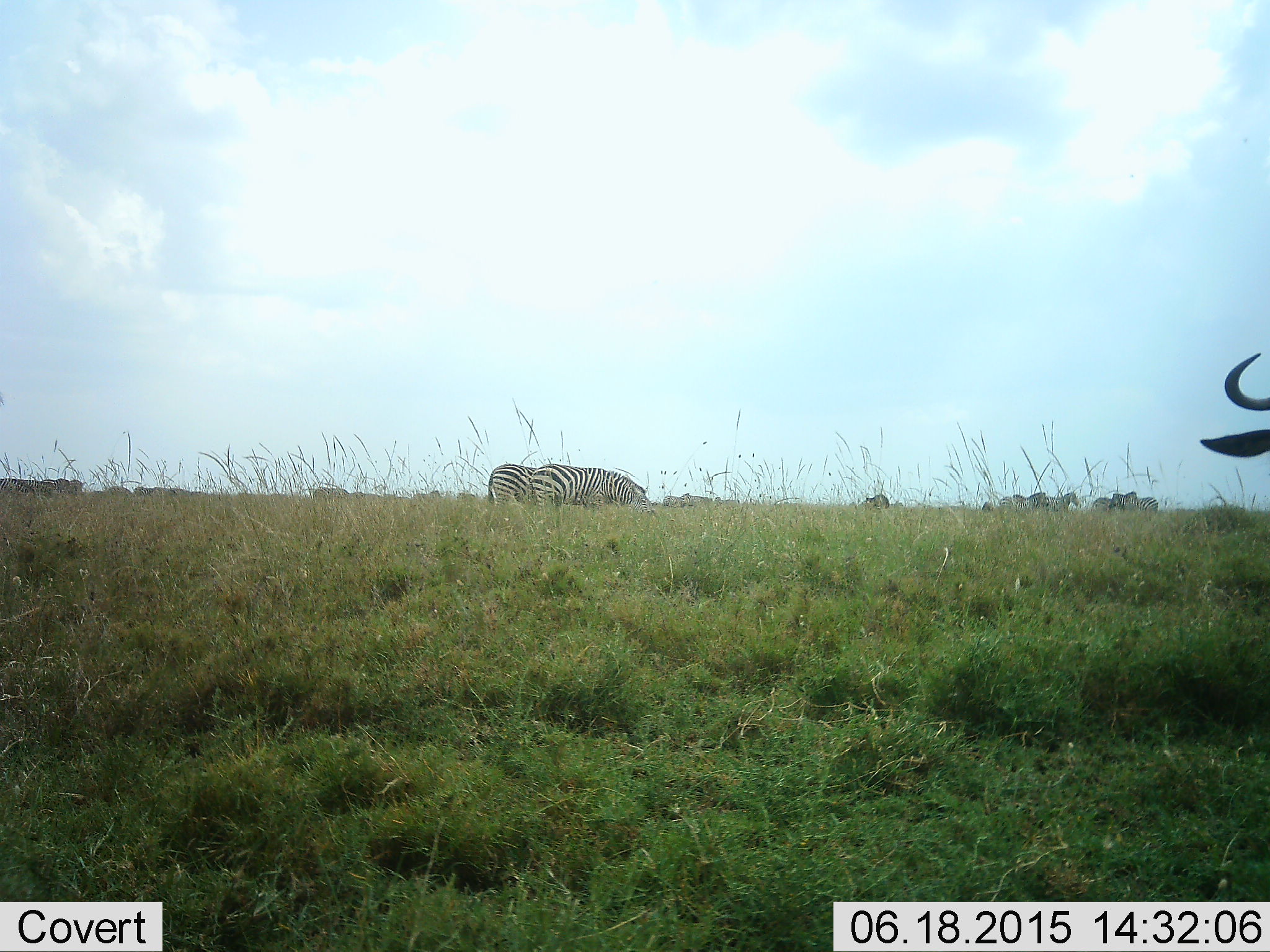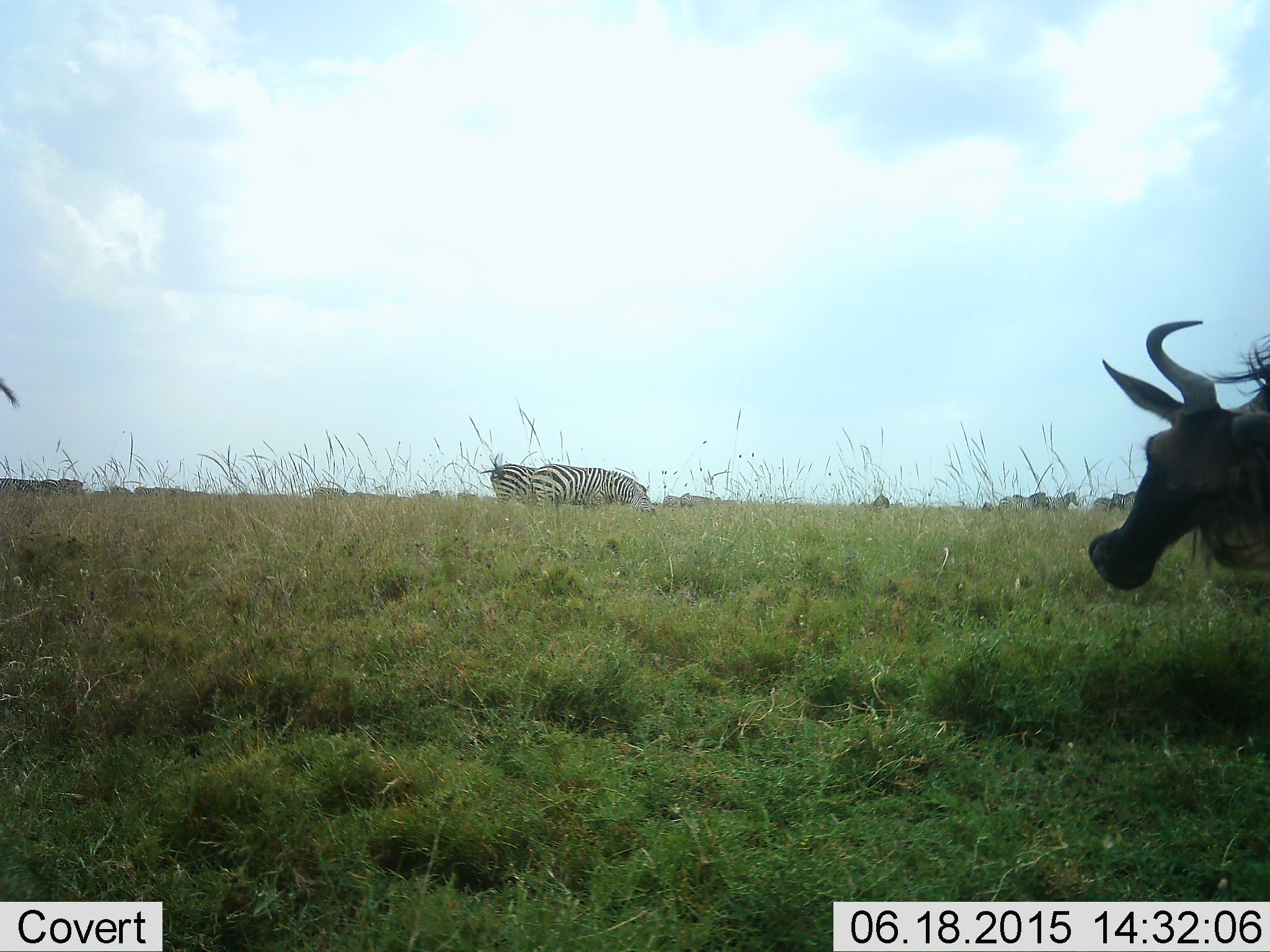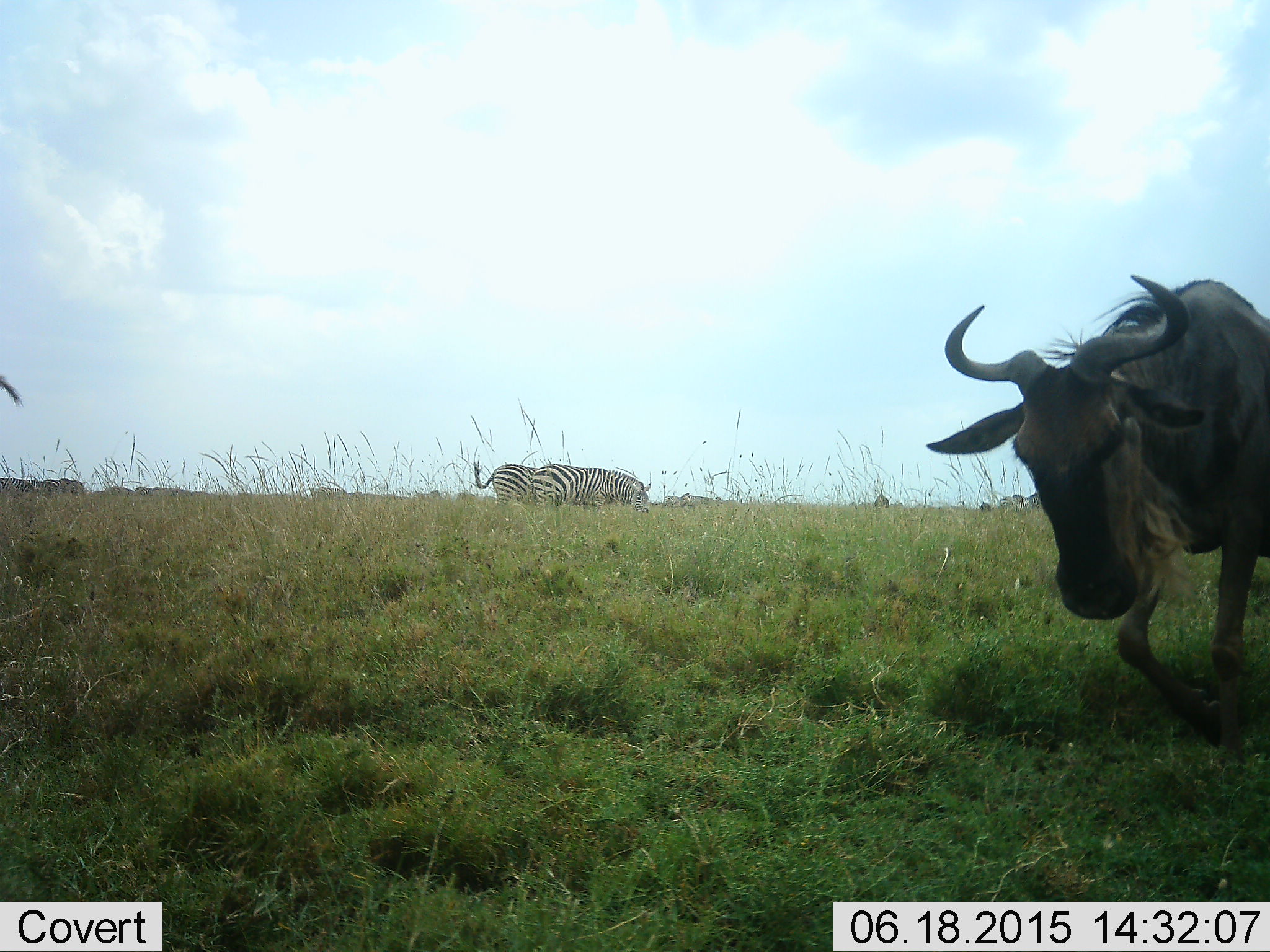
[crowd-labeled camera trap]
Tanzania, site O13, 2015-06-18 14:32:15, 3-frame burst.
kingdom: Animalia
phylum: Chordata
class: Mammalia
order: Artiodactyla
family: Bovidae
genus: Connochaetes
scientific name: Connochaetes taurinus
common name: blue wildebeest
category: wildebeest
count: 1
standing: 40%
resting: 0%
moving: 80%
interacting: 10%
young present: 0%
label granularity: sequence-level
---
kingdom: Animalia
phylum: Chordata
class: Mammalia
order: Perissodactyla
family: Equidae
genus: Equus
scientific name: Equus quagga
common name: plains zebra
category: zebra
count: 7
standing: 50%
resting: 10%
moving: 10%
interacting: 0%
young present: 0%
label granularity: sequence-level